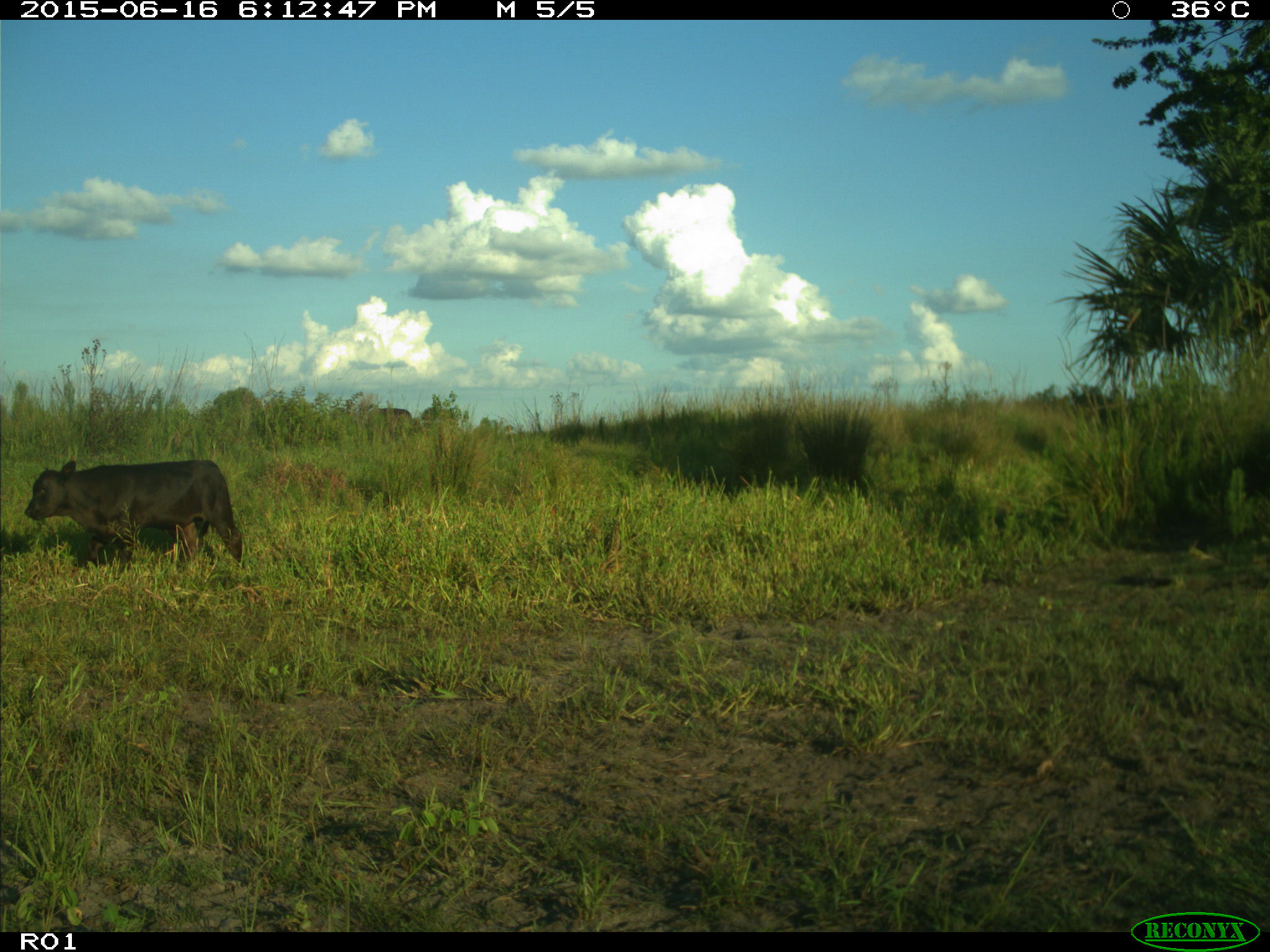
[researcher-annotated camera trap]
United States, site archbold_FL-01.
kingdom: Animalia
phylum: Chordata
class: Mammalia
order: Artiodactyla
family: Bovidae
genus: Bos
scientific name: Bos taurus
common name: domestic cow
Bos taurus (domestic cow).